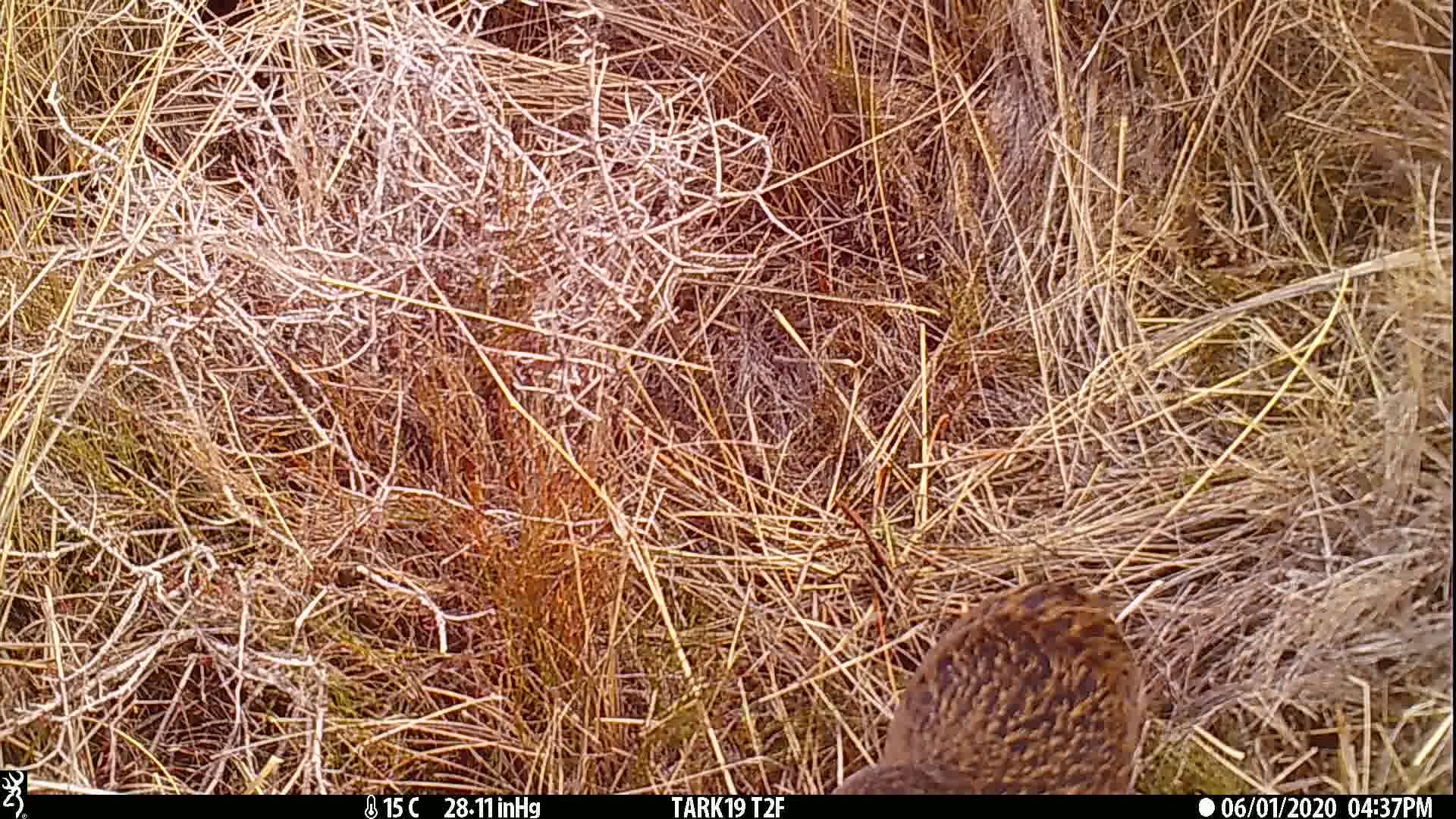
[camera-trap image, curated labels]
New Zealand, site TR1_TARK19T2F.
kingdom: Animalia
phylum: Chordata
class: Aves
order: Gruiformes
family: Rallidae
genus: Gallirallus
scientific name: Gallirallus australis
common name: weka